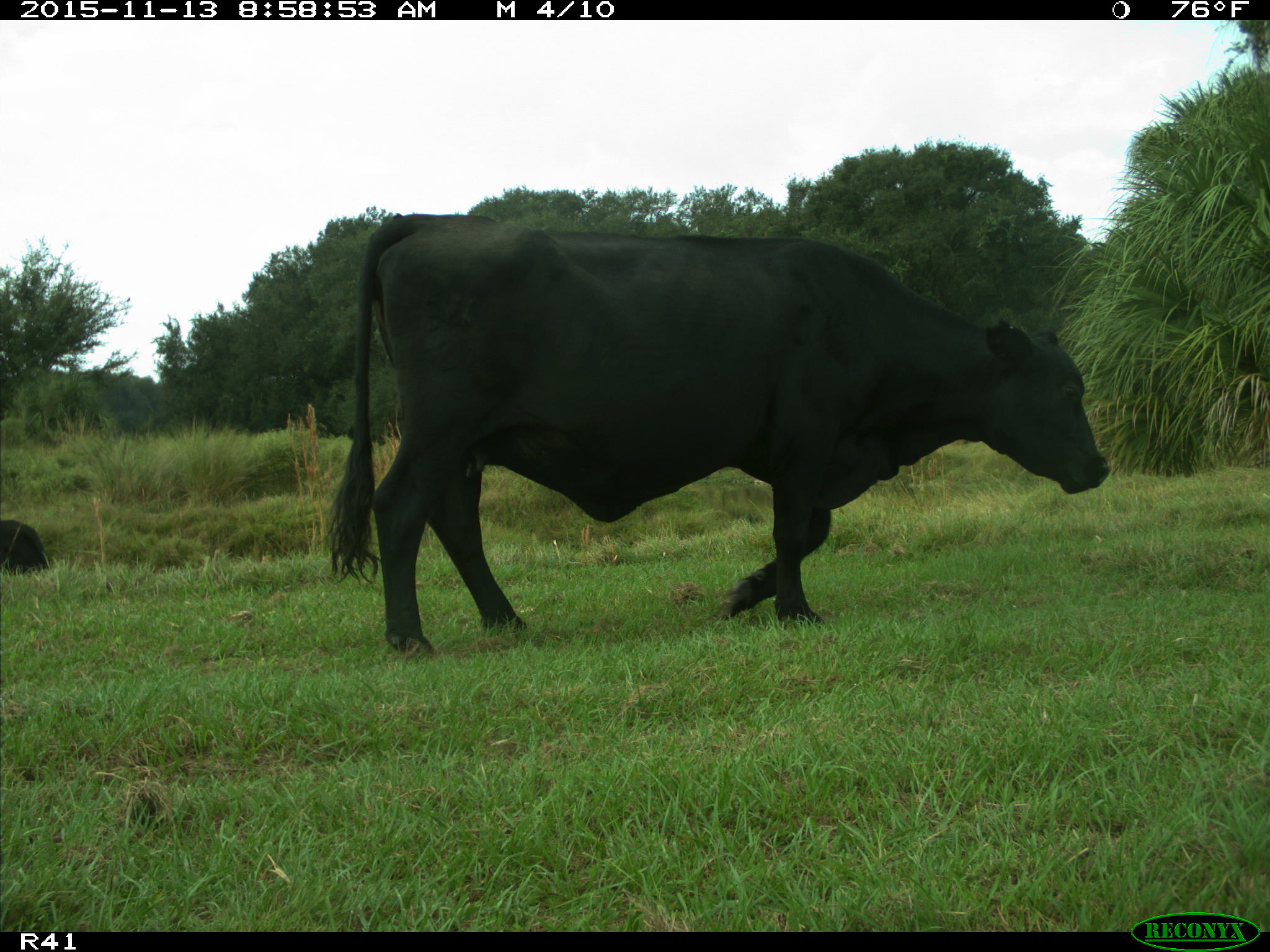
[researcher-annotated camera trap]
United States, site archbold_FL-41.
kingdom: Animalia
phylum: Chordata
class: Mammalia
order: Artiodactyla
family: Bovidae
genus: Bos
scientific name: Bos taurus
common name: domestic cow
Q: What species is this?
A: Bos taurus (domestic cow).